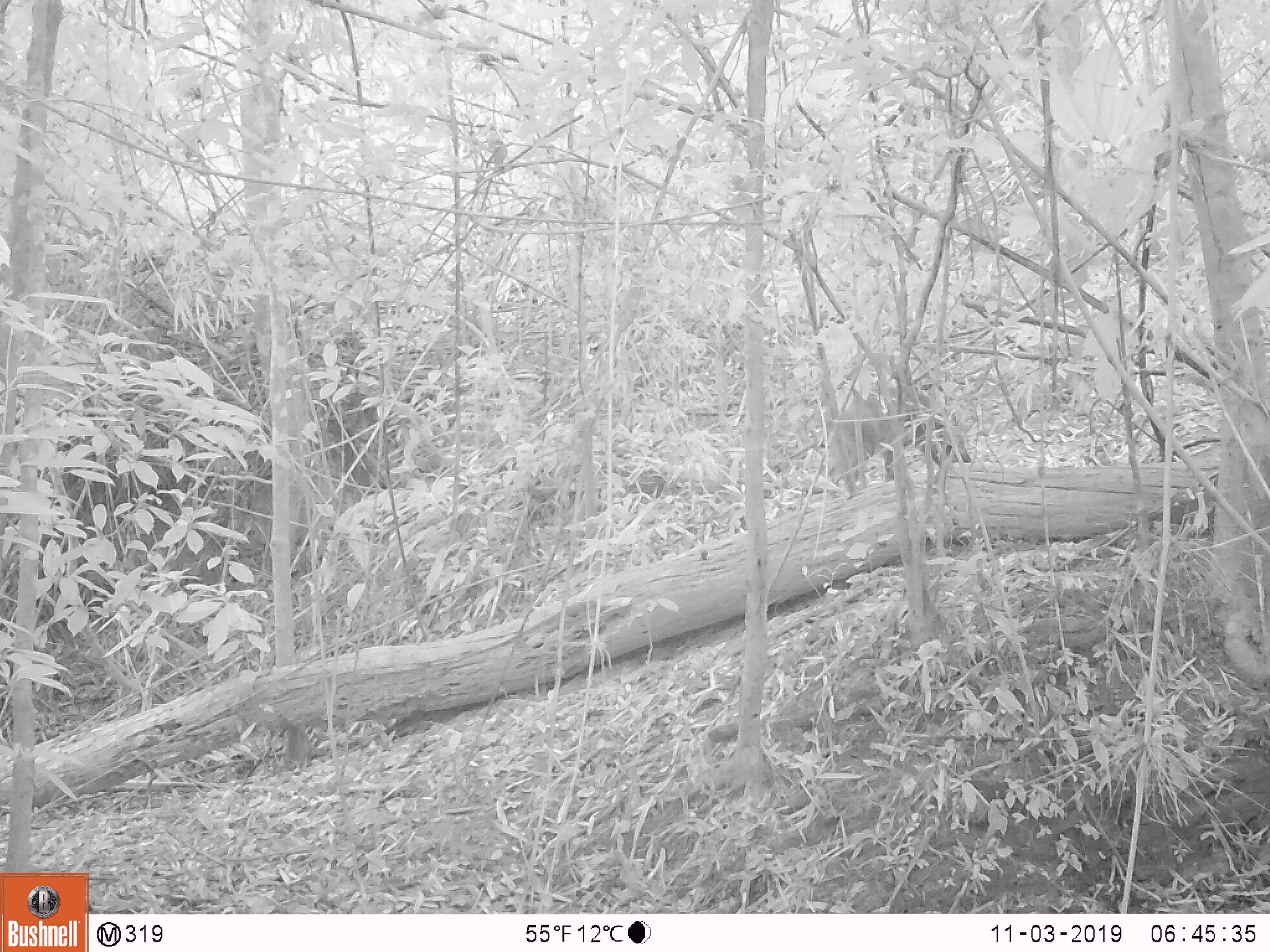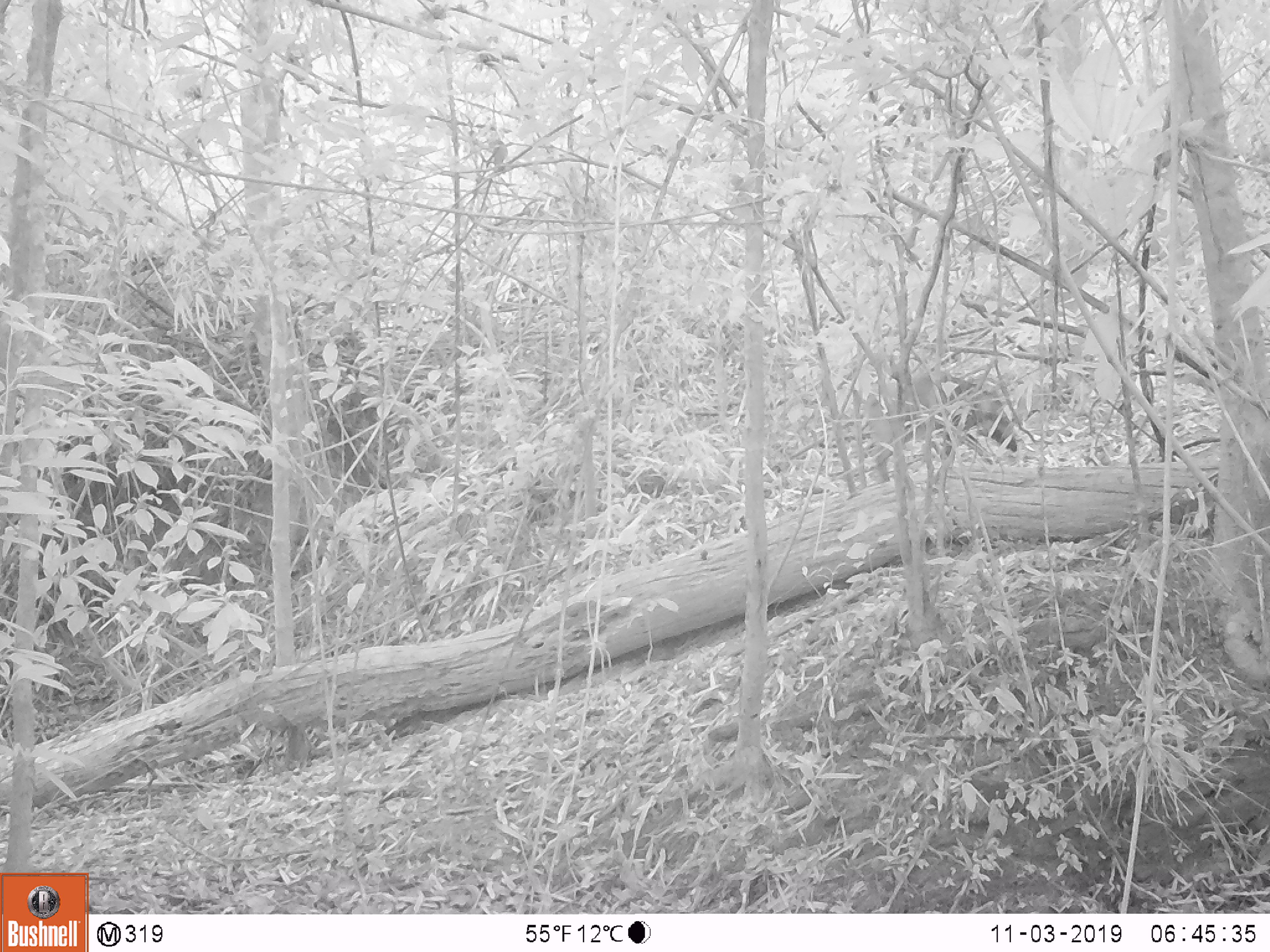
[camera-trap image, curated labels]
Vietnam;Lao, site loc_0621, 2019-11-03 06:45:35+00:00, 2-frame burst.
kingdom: Animalia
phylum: Chordata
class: Mammalia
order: Artiodactyla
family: Suidae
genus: Sus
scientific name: Sus scrofa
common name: eurasian wild pig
Eurasian wild pig (Sus scrofa). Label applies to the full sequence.